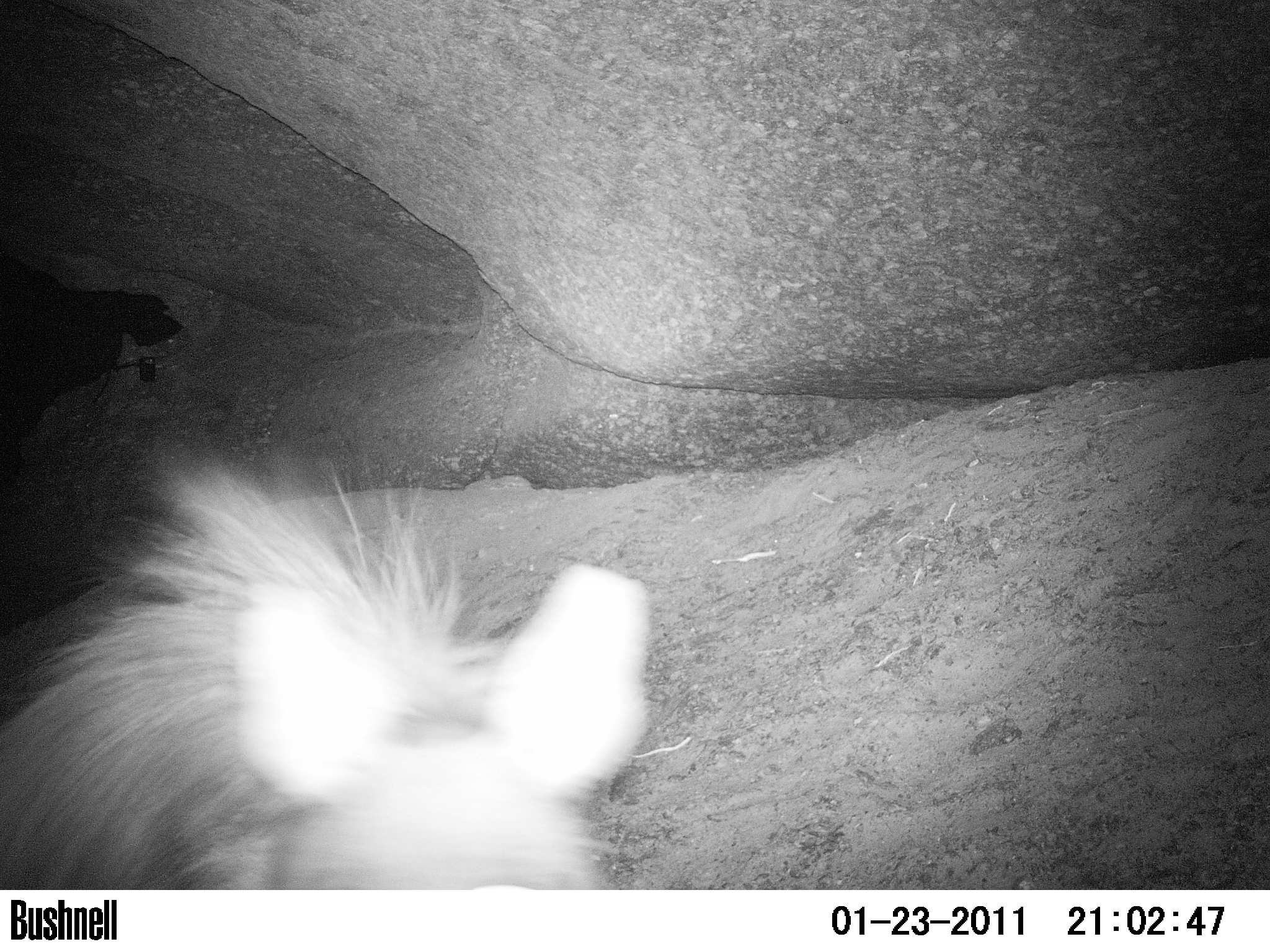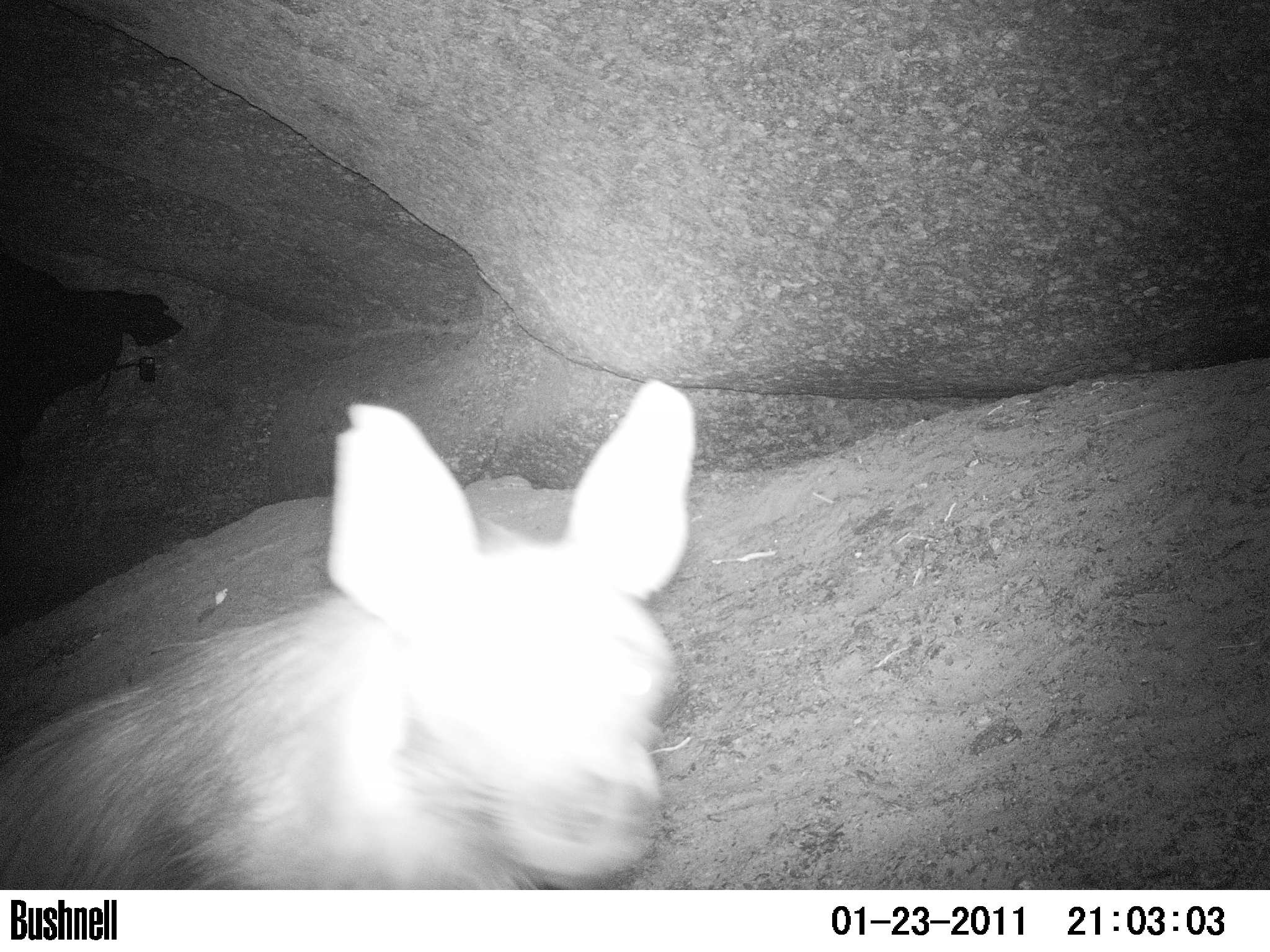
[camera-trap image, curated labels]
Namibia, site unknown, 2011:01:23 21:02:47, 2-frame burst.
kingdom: Animalia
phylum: Chordata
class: Mammalia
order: Carnivora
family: Hyaenidae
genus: Parahyaena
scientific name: Parahyaena brunnea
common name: brown hyena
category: hyaena brunnea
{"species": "hyaena brunnea (brown hyena) (Parahyaena brunnea)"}